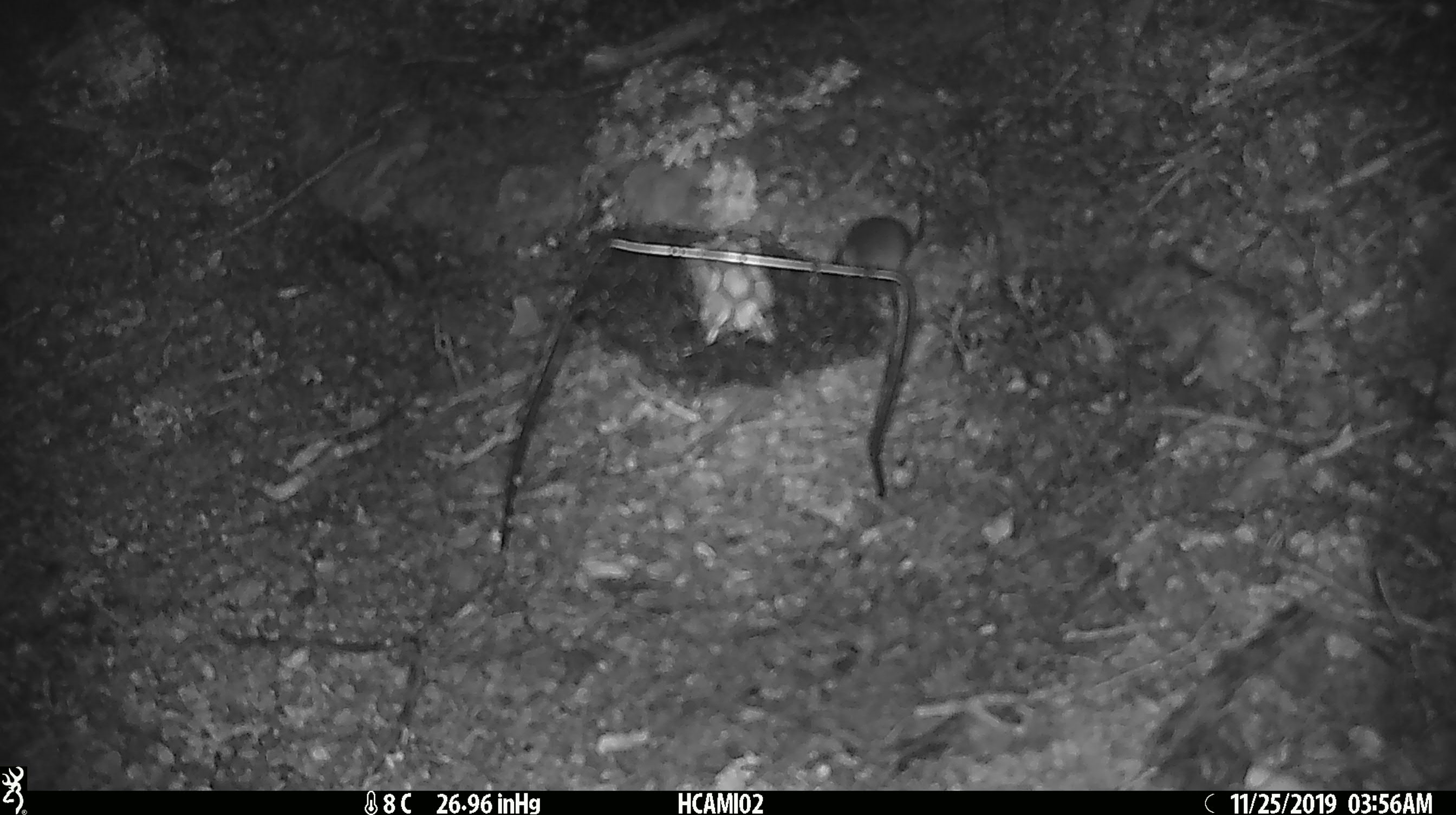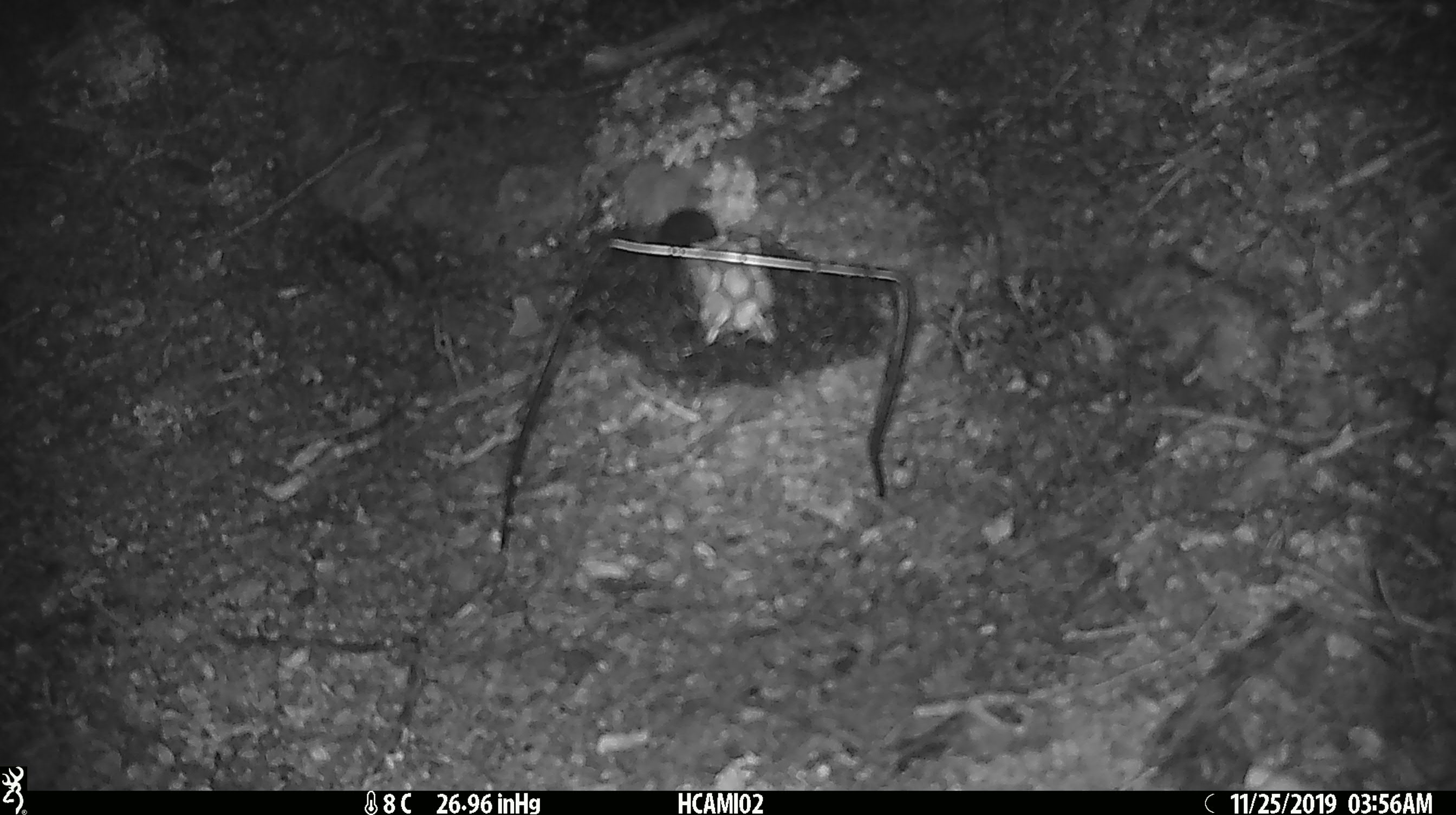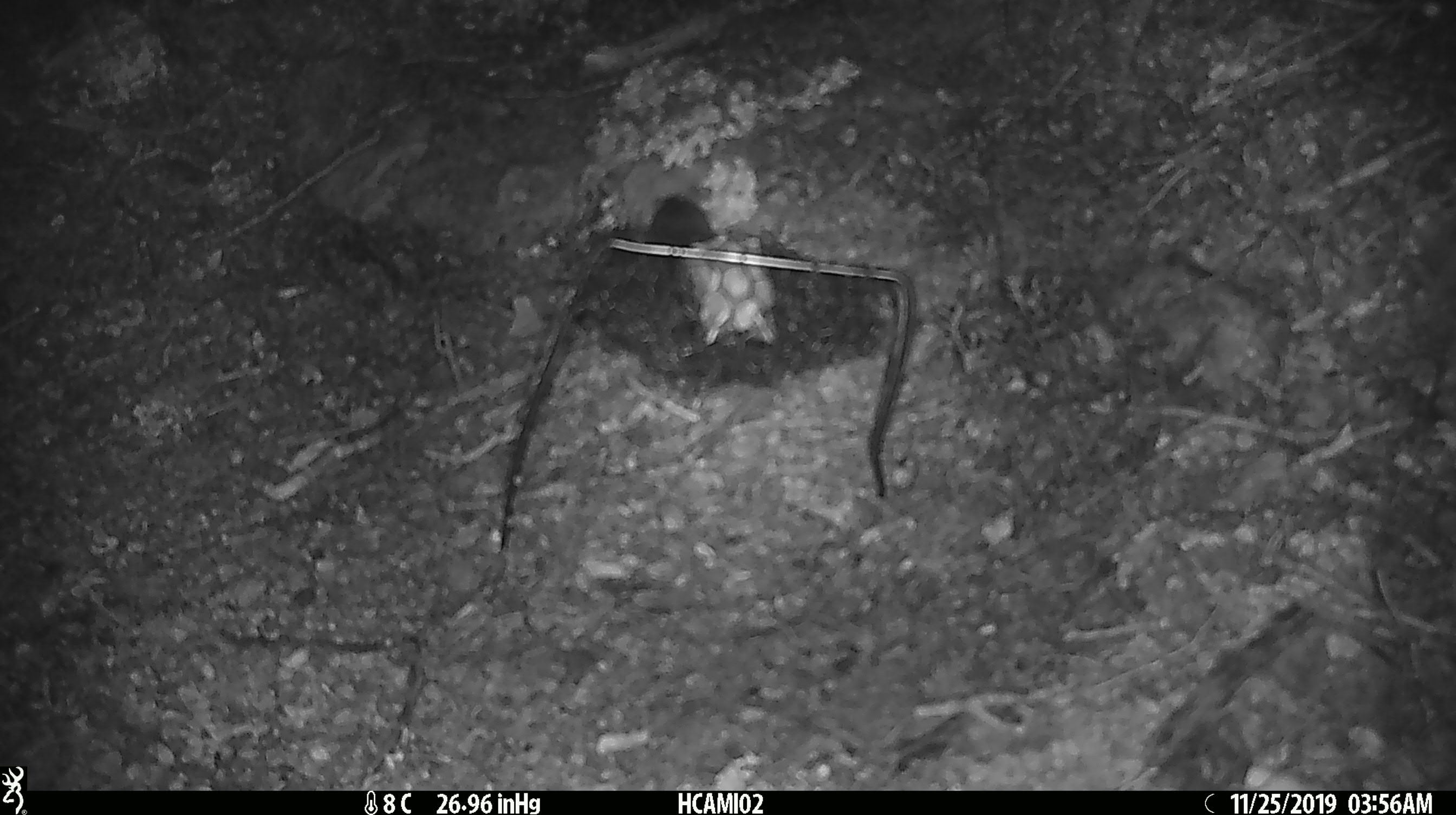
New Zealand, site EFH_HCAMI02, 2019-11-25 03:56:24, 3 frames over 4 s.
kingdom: Animalia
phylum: Chordata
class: Mammalia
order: Rodentia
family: Muridae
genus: Mus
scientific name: Mus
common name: mouse